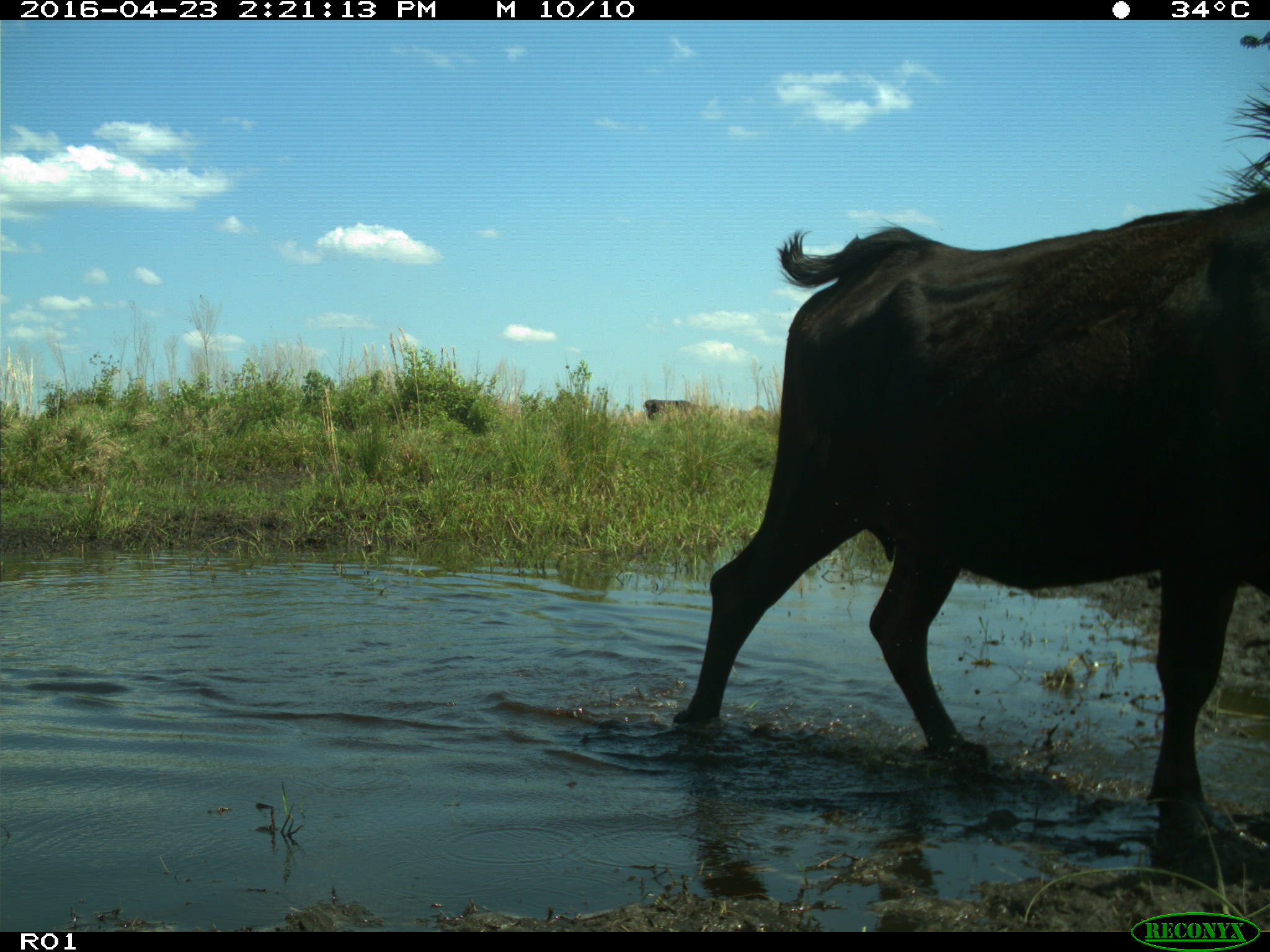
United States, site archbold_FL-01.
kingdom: Animalia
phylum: Chordata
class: Mammalia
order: Artiodactyla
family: Bovidae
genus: Bos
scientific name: Bos taurus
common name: domestic cow